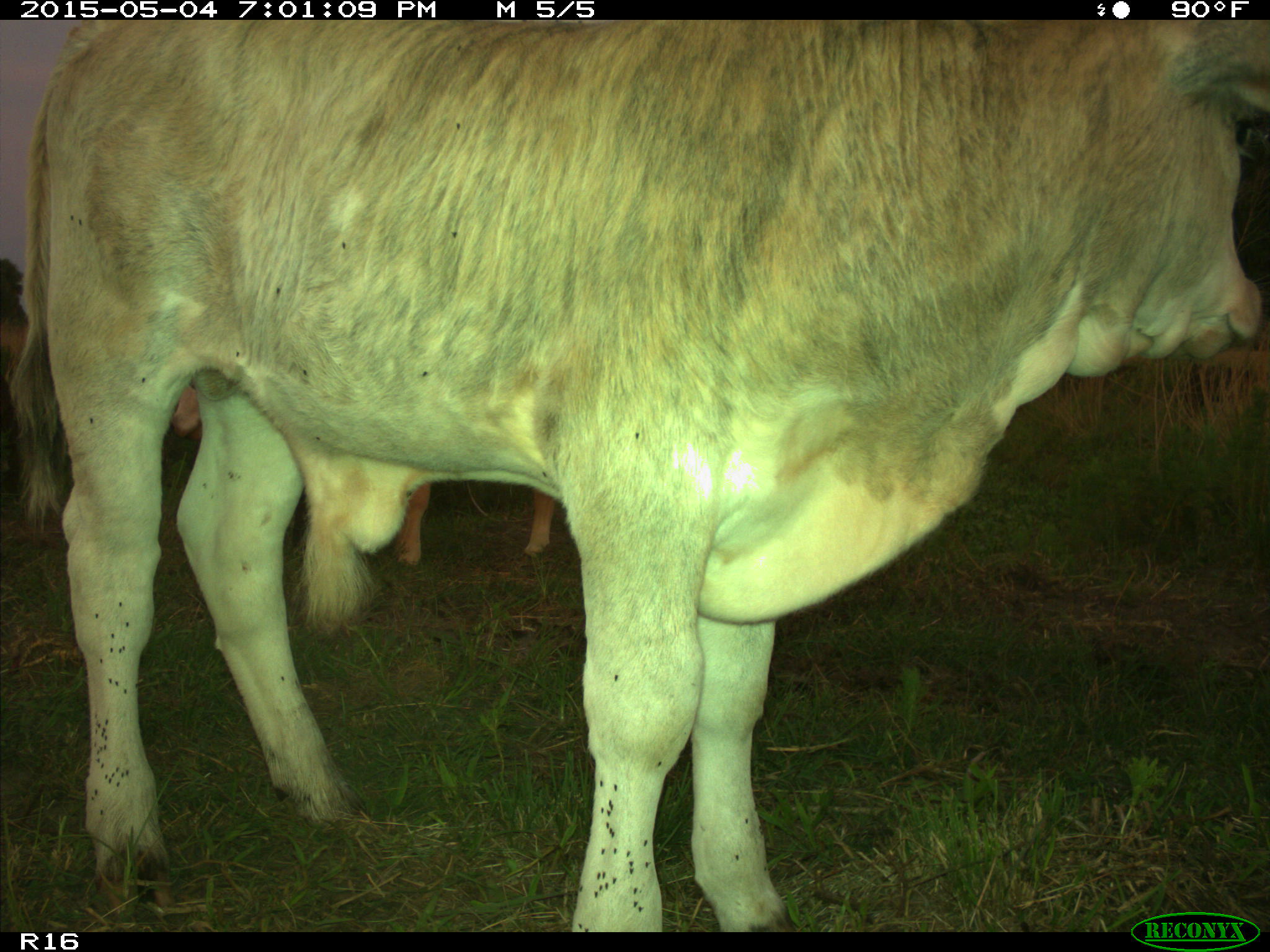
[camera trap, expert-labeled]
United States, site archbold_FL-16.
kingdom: Animalia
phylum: Chordata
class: Mammalia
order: Artiodactyla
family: Bovidae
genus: Bos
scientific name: Bos taurus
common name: domestic cow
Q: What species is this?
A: Bos taurus (domestic cow).